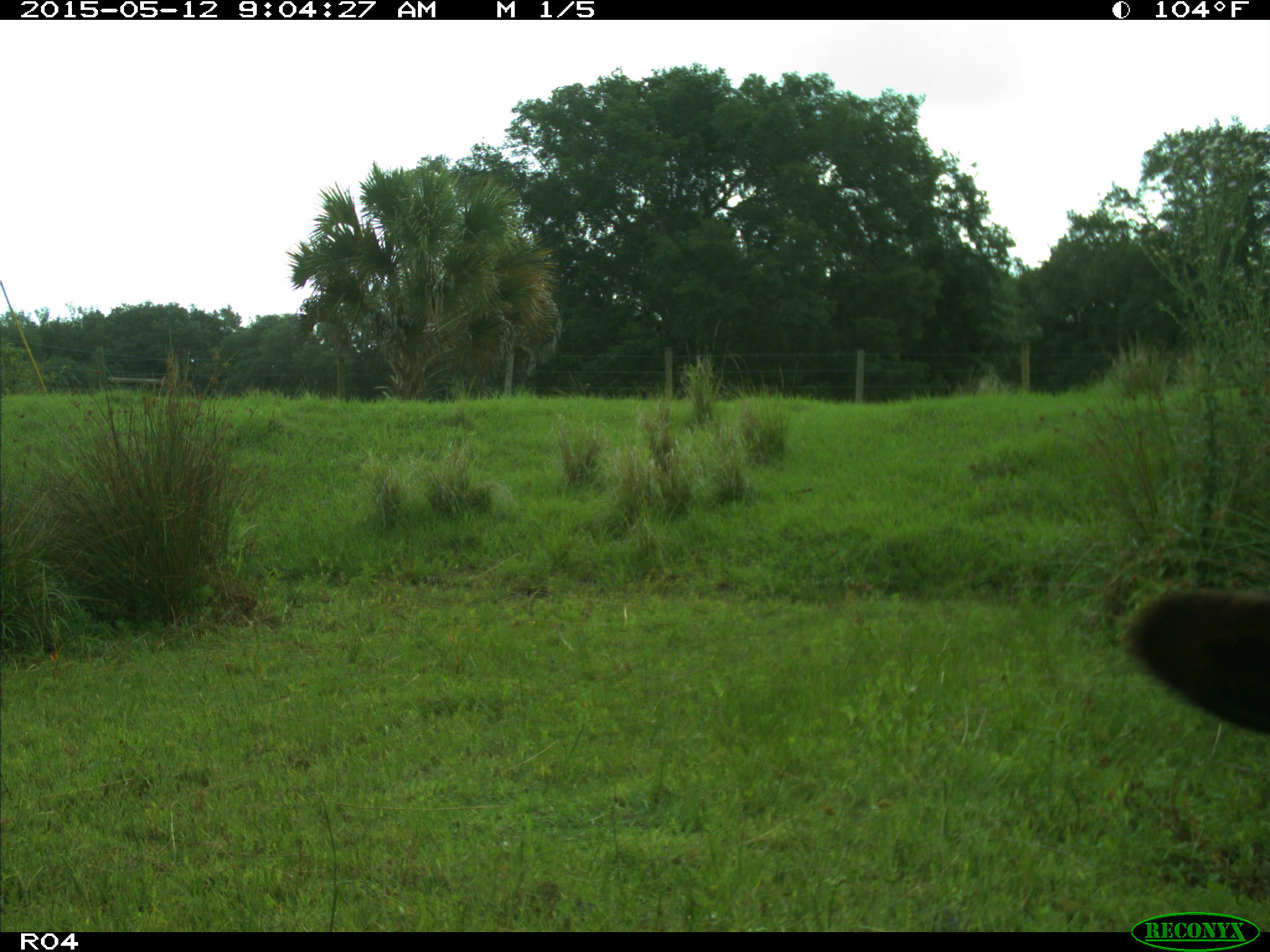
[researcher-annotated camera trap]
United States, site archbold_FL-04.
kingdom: Animalia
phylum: Chordata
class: Mammalia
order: Artiodactyla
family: Bovidae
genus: Bos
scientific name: Bos taurus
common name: domestic cow